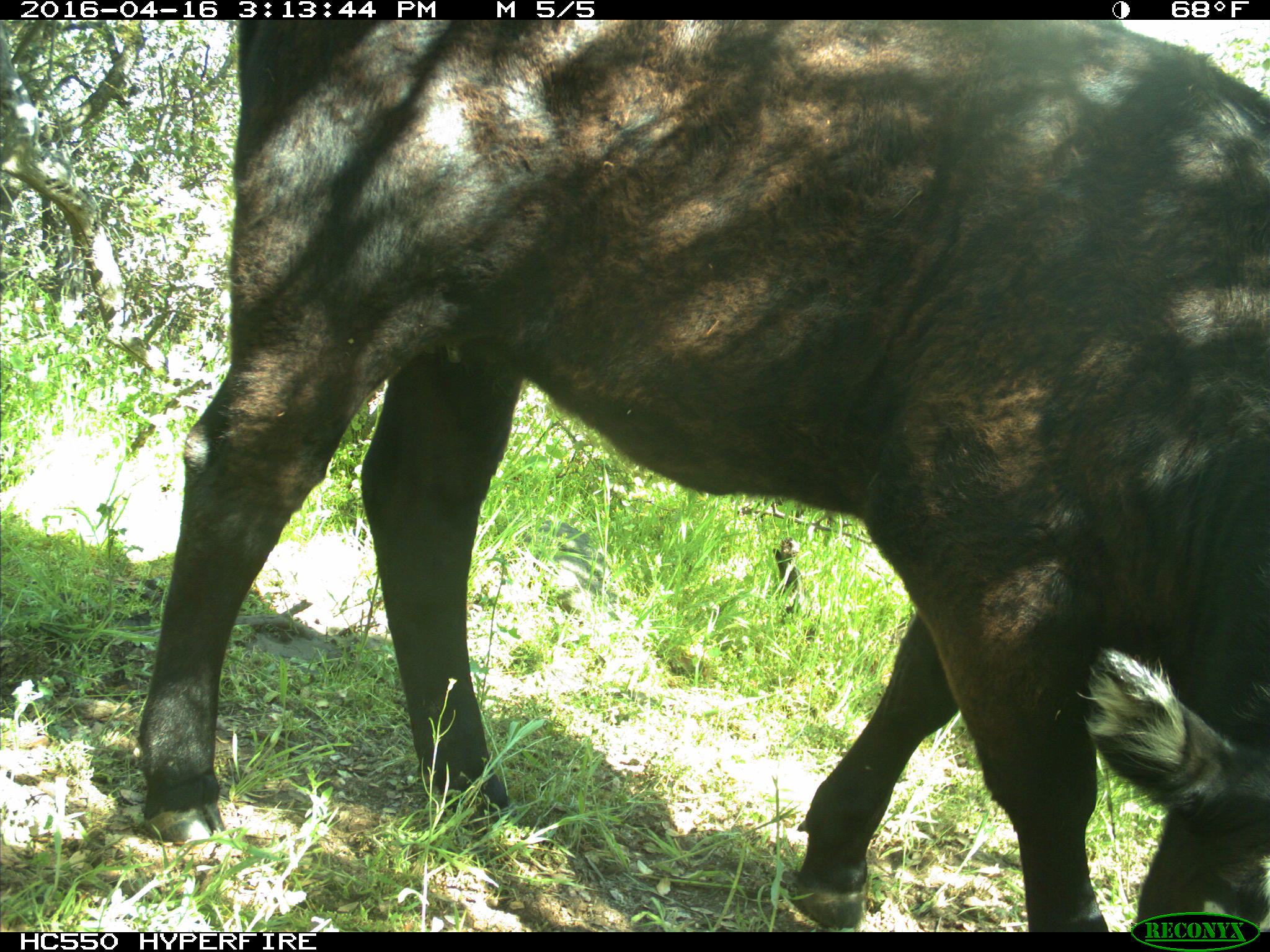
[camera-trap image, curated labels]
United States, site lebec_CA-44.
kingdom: Animalia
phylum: Chordata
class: Mammalia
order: Artiodactyla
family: Bovidae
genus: Bos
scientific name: Bos taurus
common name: domestic cow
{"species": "Bos taurus (domestic cow)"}